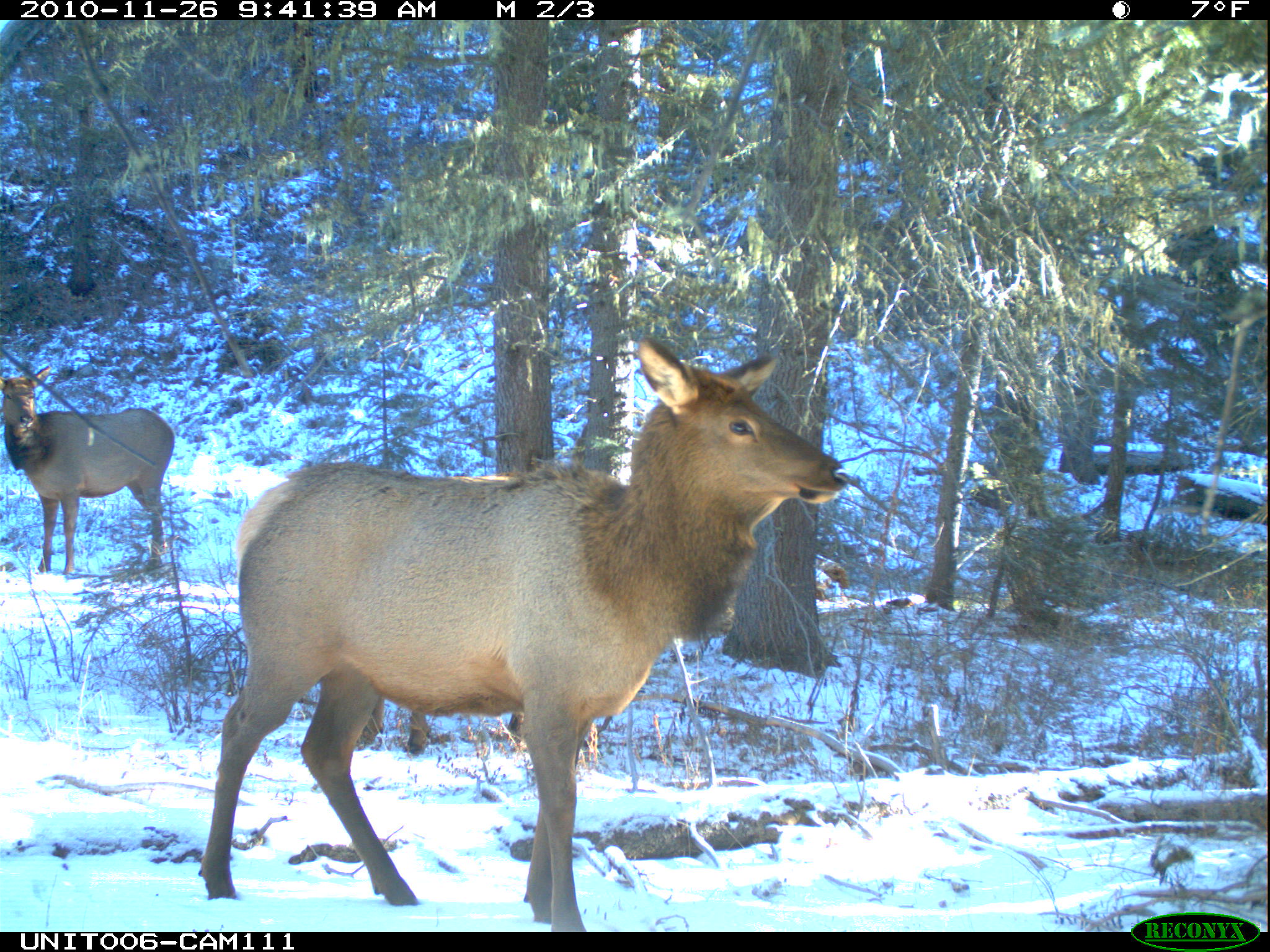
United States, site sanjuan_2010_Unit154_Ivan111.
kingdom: Animalia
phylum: Chordata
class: Mammalia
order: Artiodactyla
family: Cervidae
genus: Cervus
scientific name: Cervus elaphus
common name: red deer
Cervus elaphus (red deer).